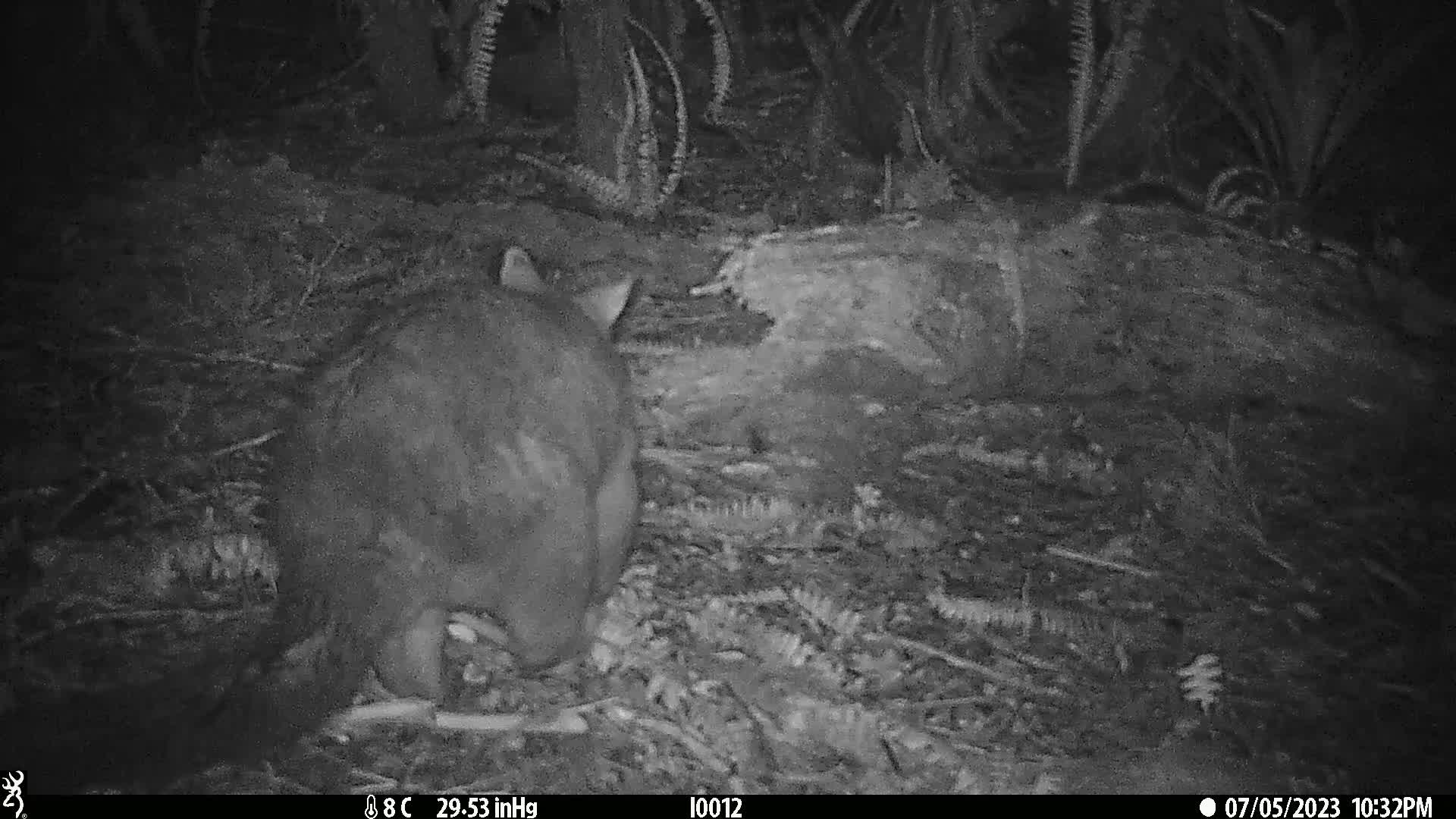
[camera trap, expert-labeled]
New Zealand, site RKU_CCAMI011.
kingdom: Animalia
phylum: Chordata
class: Mammalia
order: Diprotodontia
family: Phalangeridae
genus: Trichosurus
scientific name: Trichosurus vulpecula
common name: common brushtail possum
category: possum